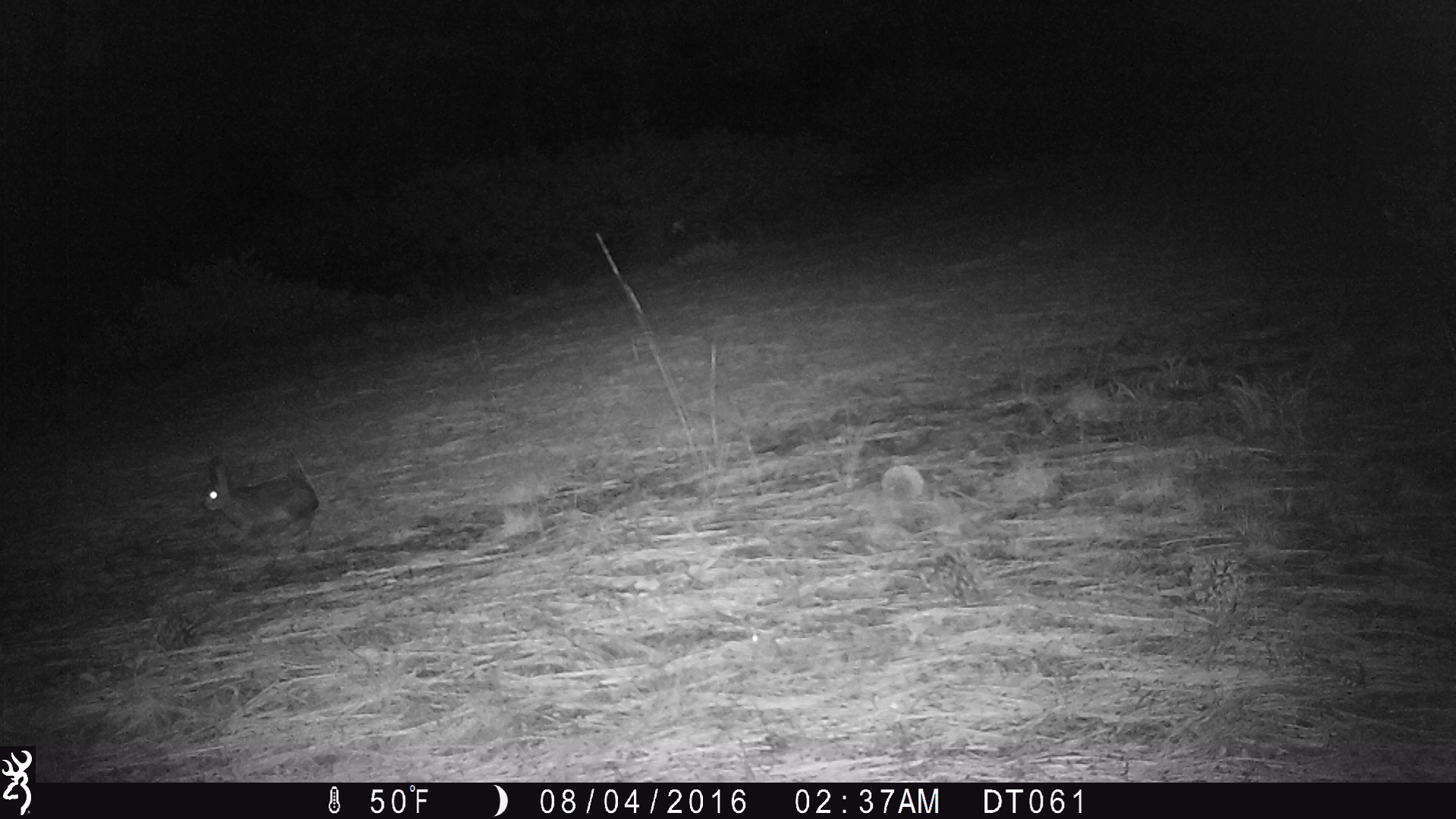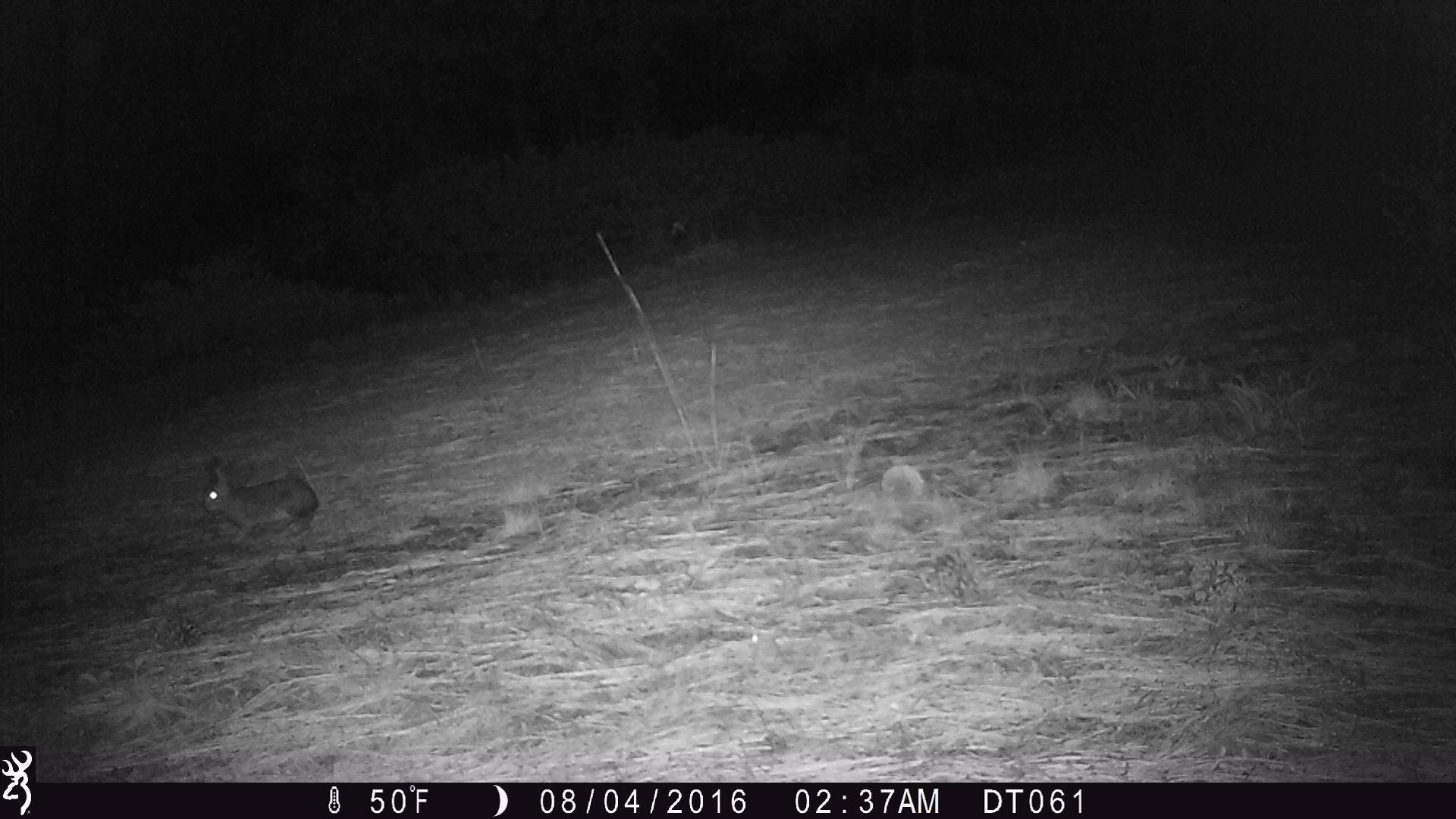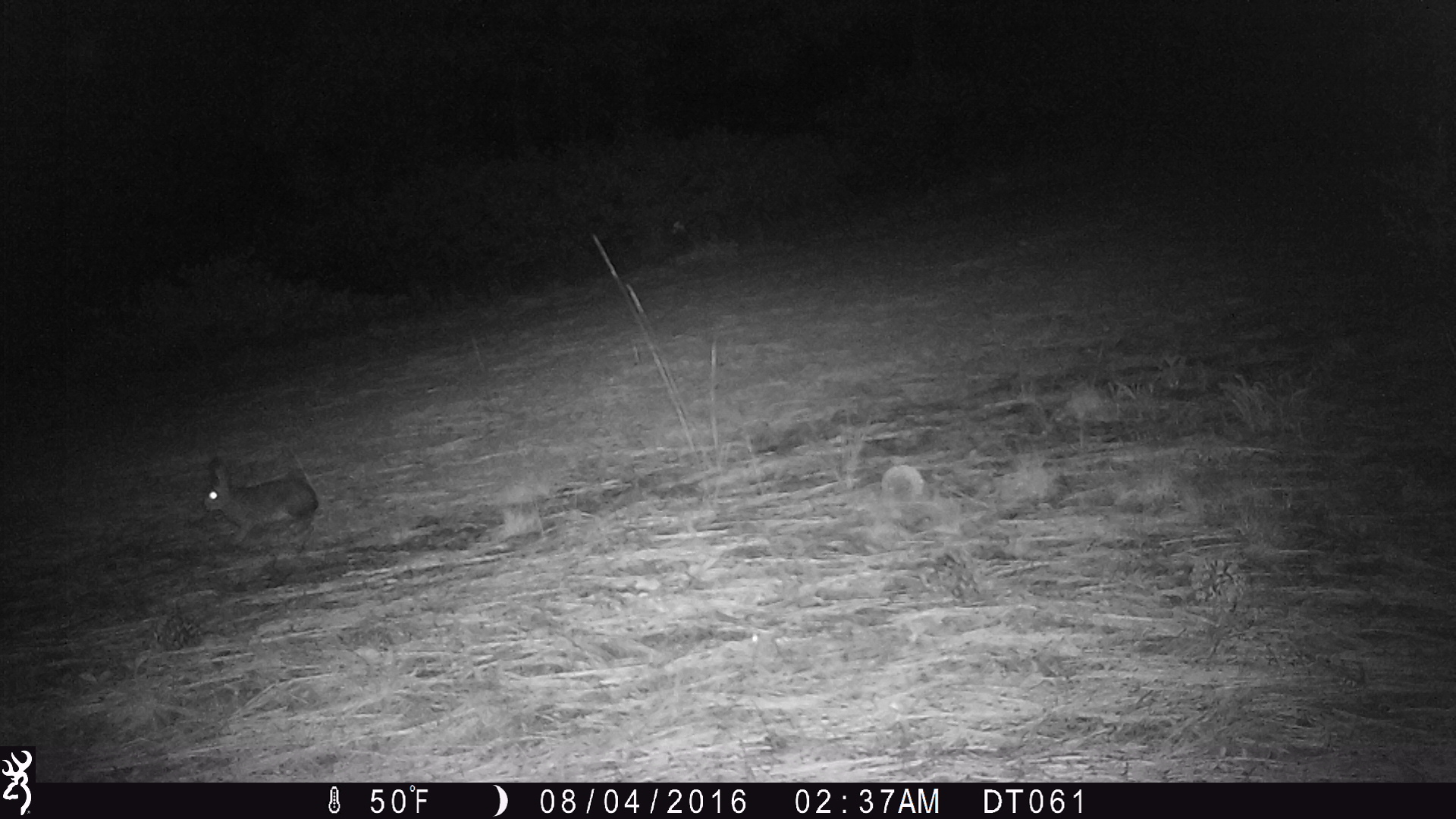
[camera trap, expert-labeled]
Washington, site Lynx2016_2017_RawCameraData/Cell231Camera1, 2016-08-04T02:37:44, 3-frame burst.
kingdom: Animalia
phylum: Chordata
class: Mammalia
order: Lagomorpha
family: Leporidae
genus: Lepus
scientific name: Lepus americanus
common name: snowshoe hare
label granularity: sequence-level